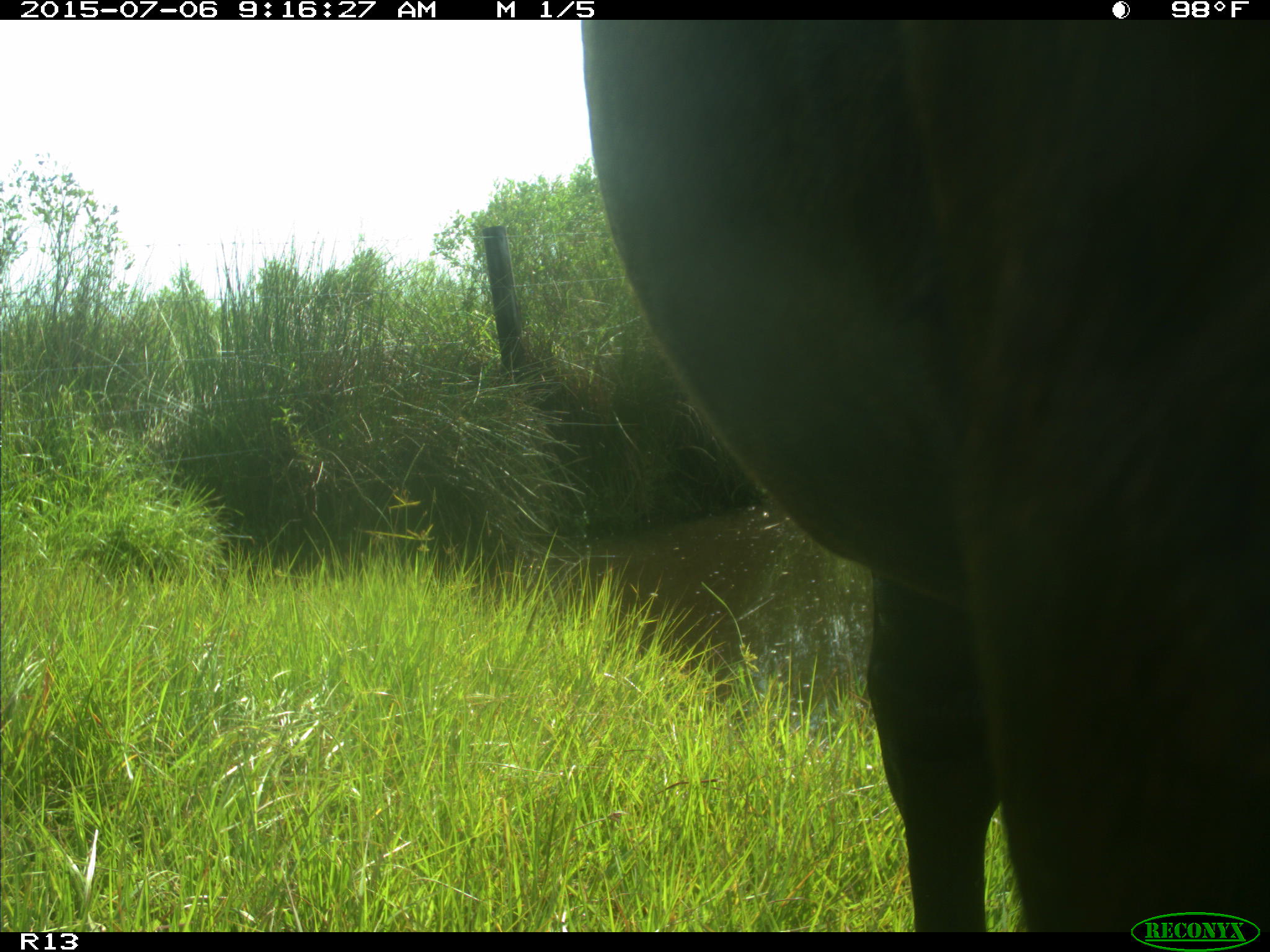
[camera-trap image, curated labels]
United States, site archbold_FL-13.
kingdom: Animalia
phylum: Chordata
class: Mammalia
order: Artiodactyla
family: Bovidae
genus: Bos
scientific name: Bos taurus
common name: domestic cow